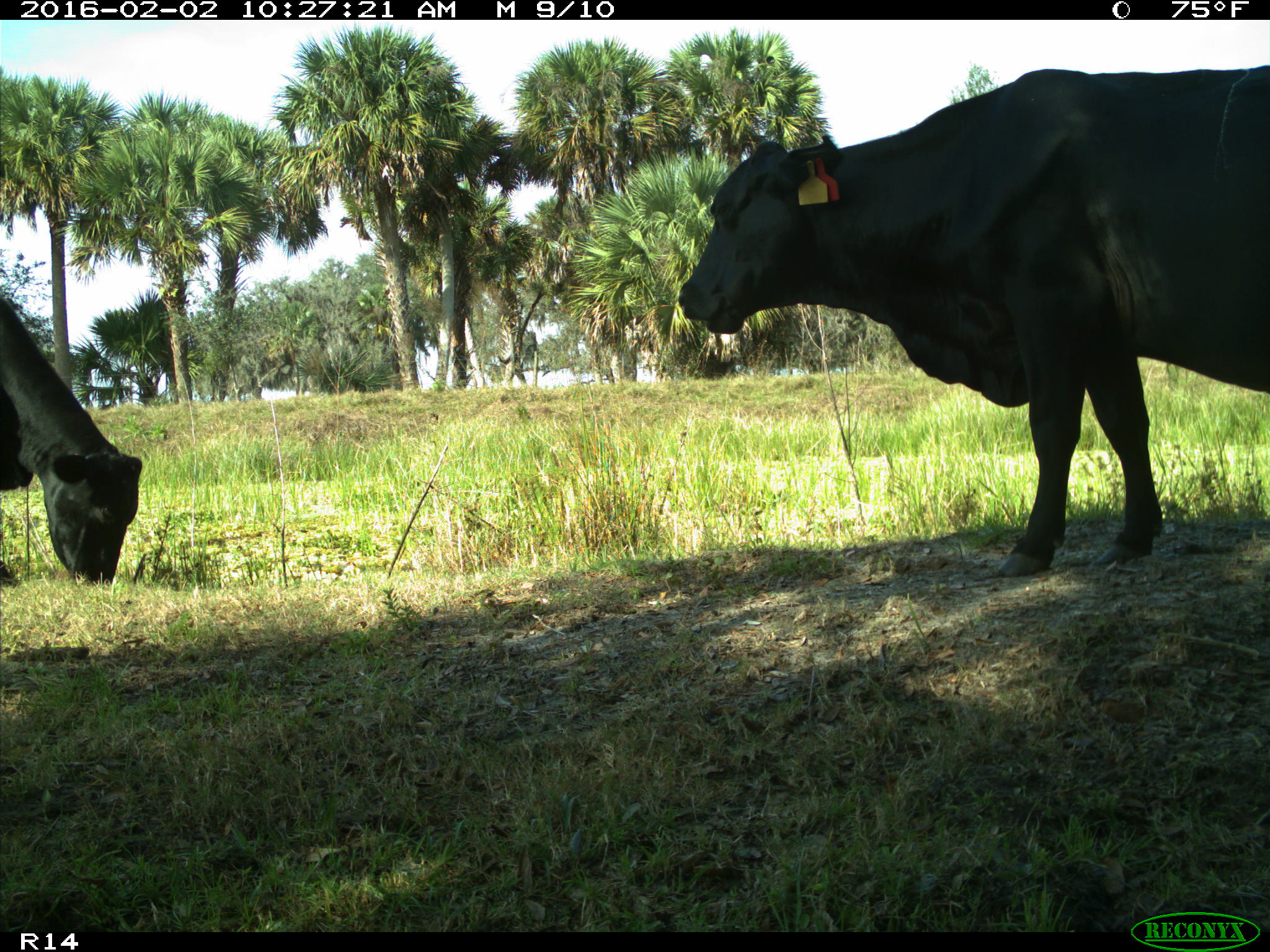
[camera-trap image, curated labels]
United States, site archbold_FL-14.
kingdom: Animalia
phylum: Chordata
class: Mammalia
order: Artiodactyla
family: Bovidae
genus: Bos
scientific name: Bos taurus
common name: domestic cow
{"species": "Bos taurus (domestic cow)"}